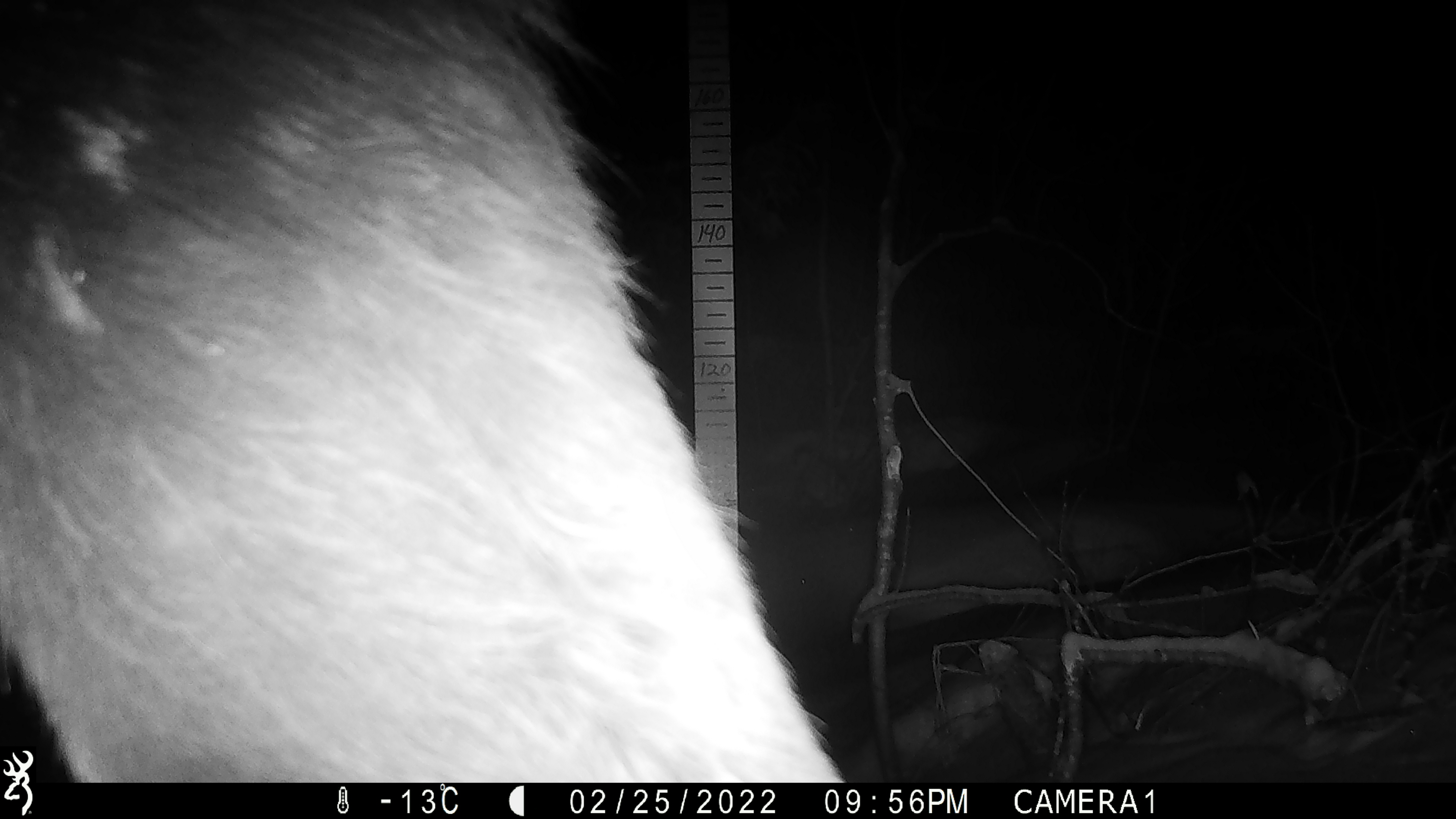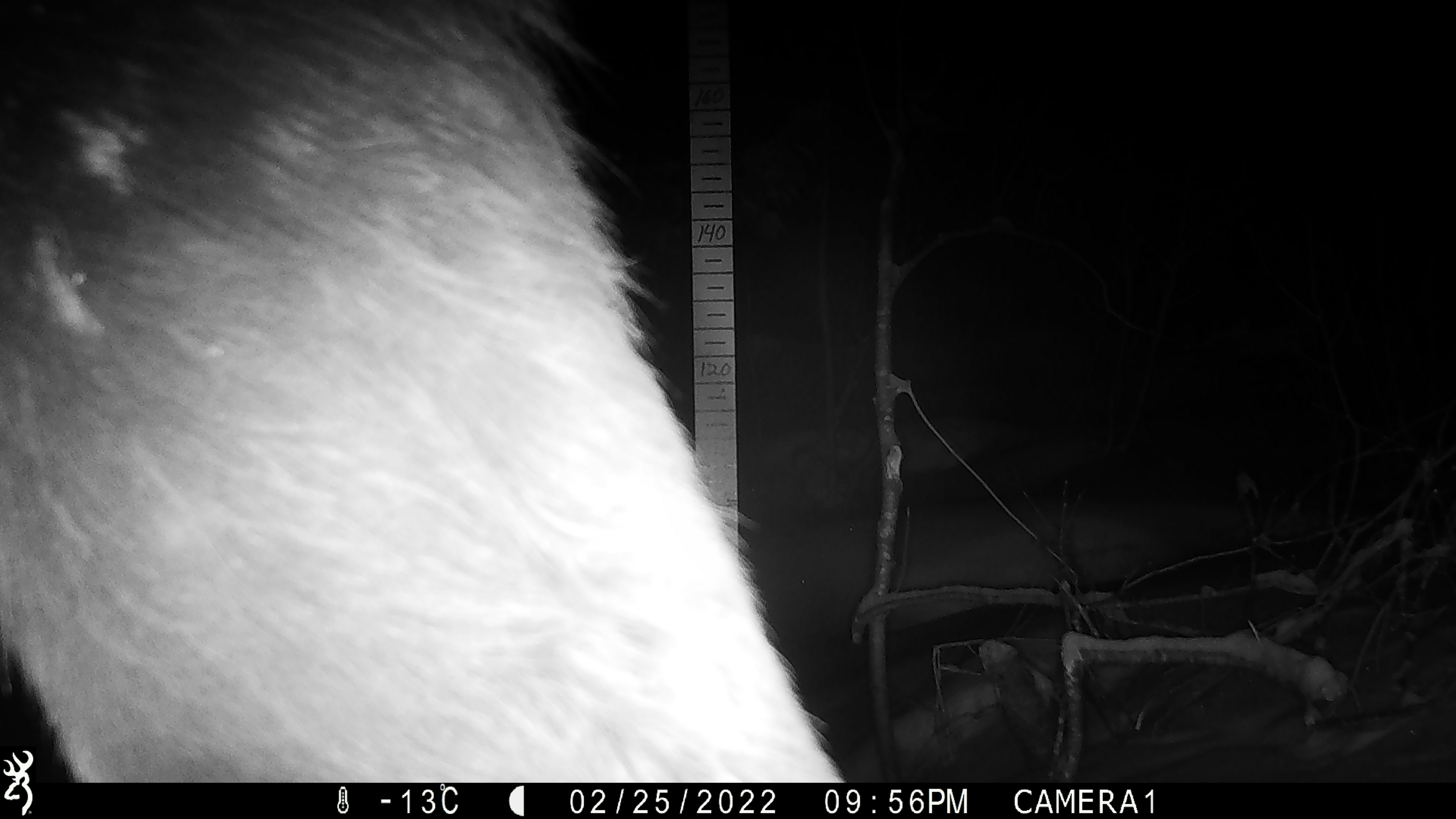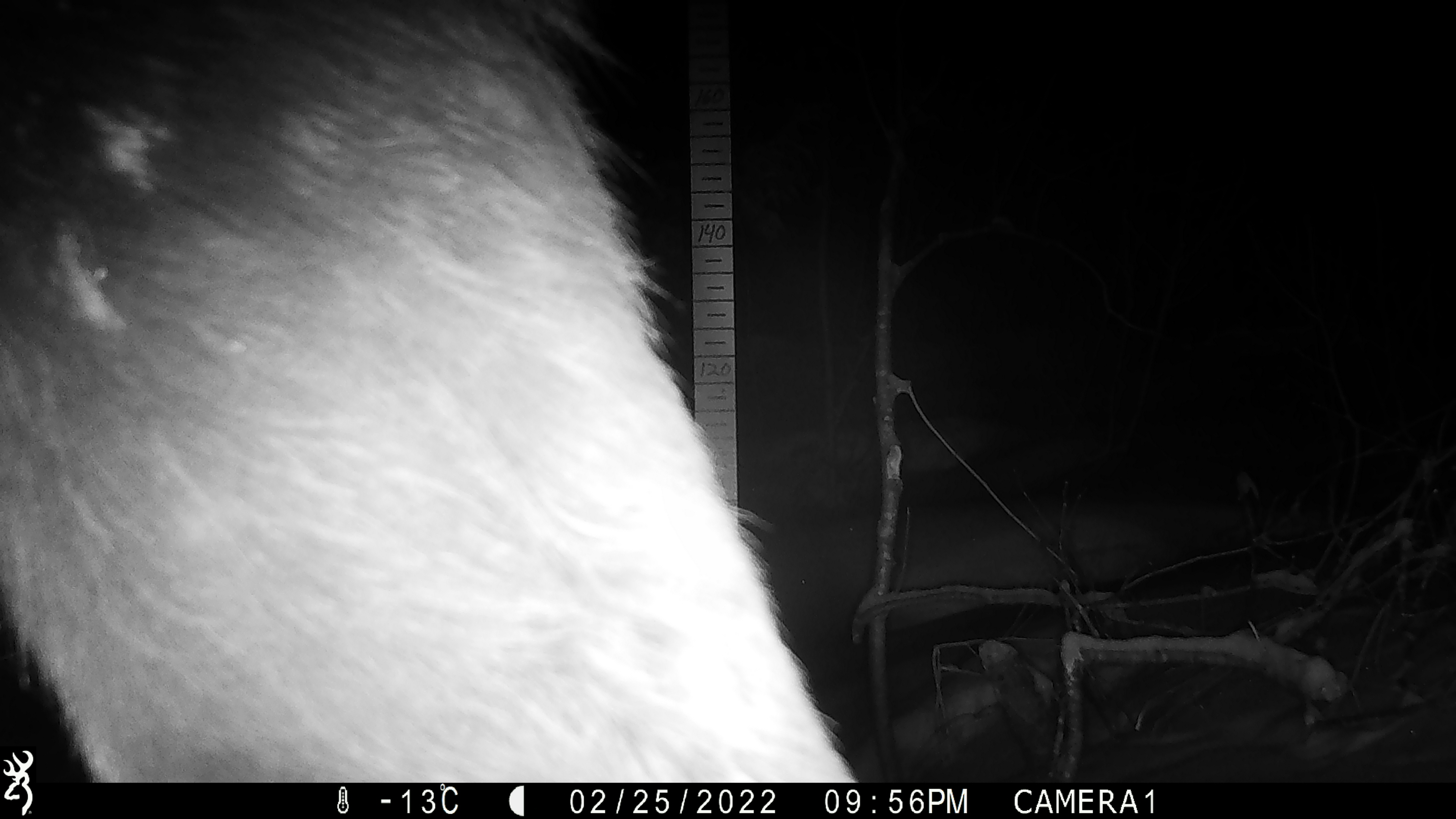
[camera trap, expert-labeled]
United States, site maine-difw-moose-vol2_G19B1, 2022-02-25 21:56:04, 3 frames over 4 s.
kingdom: Animalia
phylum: Chordata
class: Mammalia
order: Artiodactyla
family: Cervidae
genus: Alces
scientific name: Alces alces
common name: moose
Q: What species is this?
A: Moose (Alces alces).